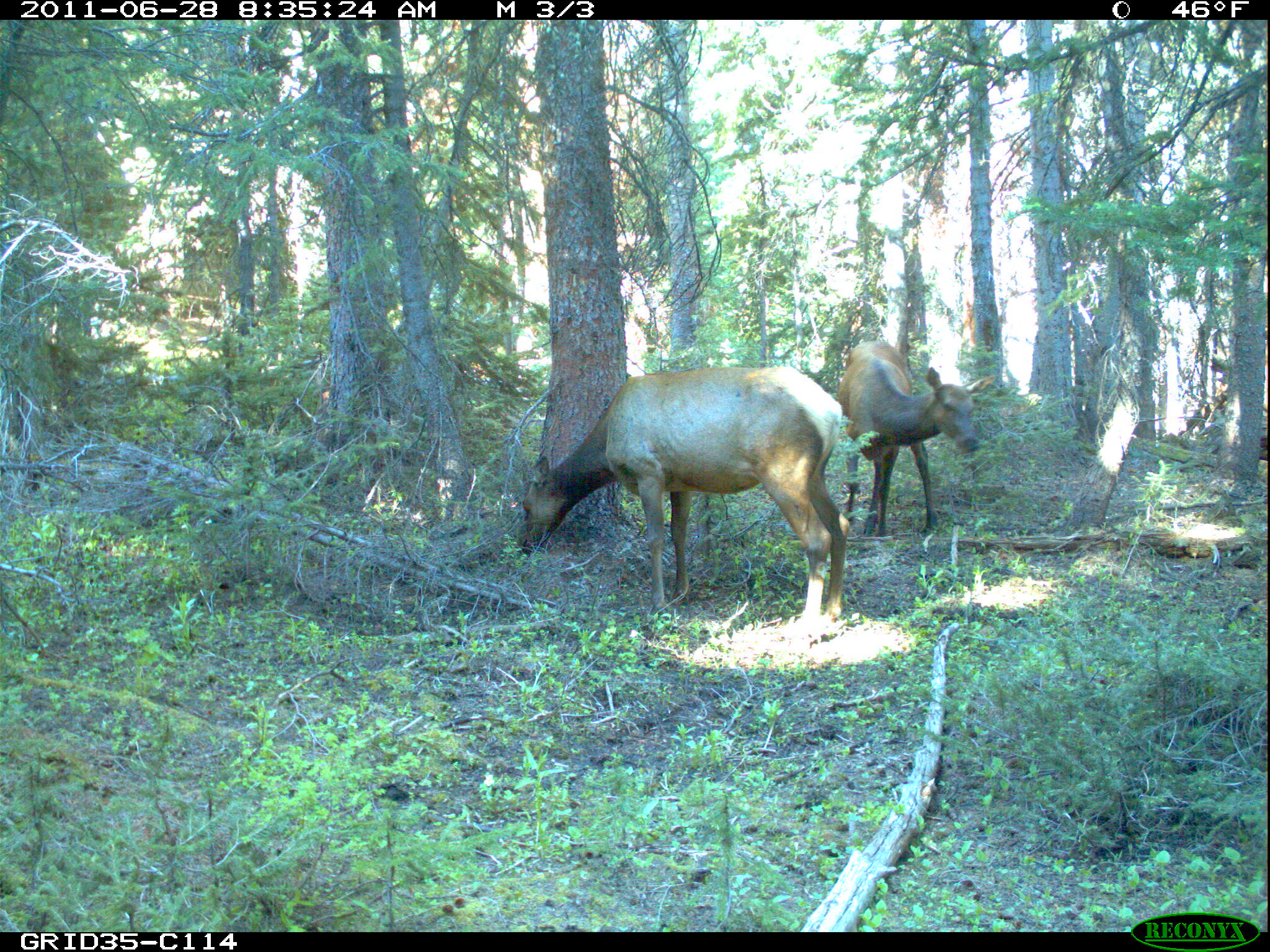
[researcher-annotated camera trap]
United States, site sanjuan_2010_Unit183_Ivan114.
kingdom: Animalia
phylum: Chordata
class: Mammalia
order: Artiodactyla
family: Cervidae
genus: Cervus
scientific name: Cervus elaphus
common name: red deer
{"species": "Cervus elaphus (red deer)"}